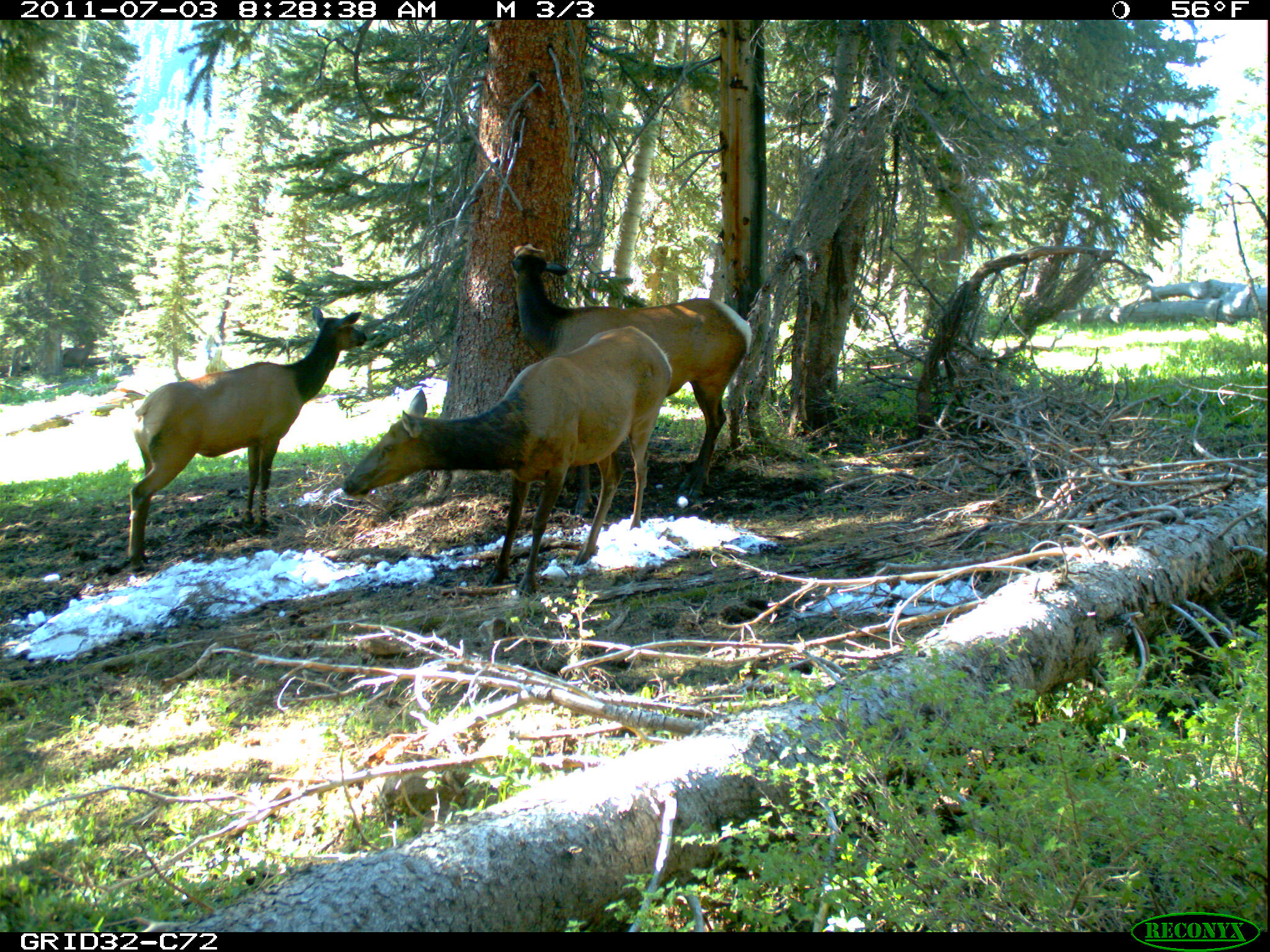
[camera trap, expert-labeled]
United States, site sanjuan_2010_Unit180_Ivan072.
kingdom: Animalia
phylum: Chordata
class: Mammalia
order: Artiodactyla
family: Cervidae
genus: Cervus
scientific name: Cervus elaphus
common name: red deer